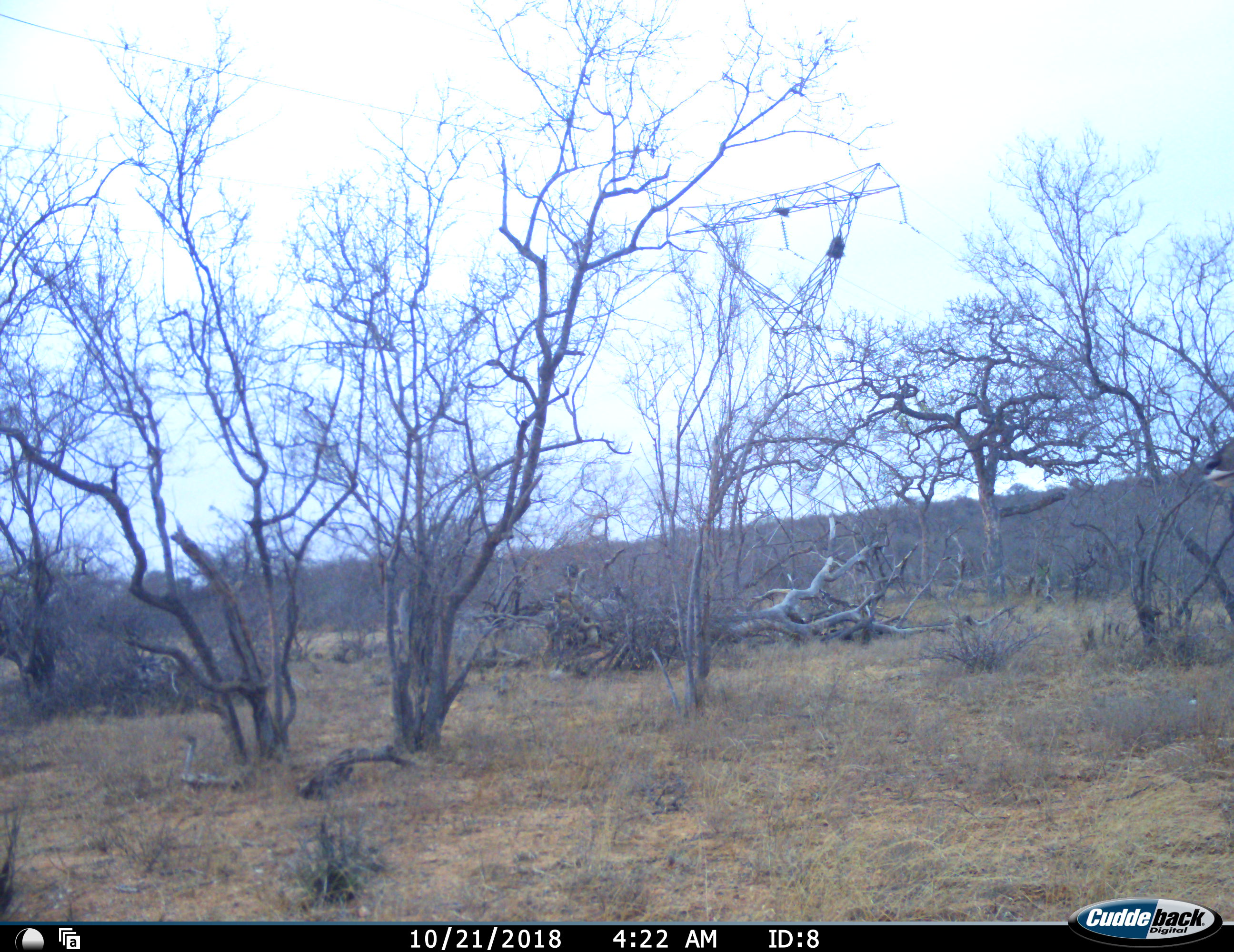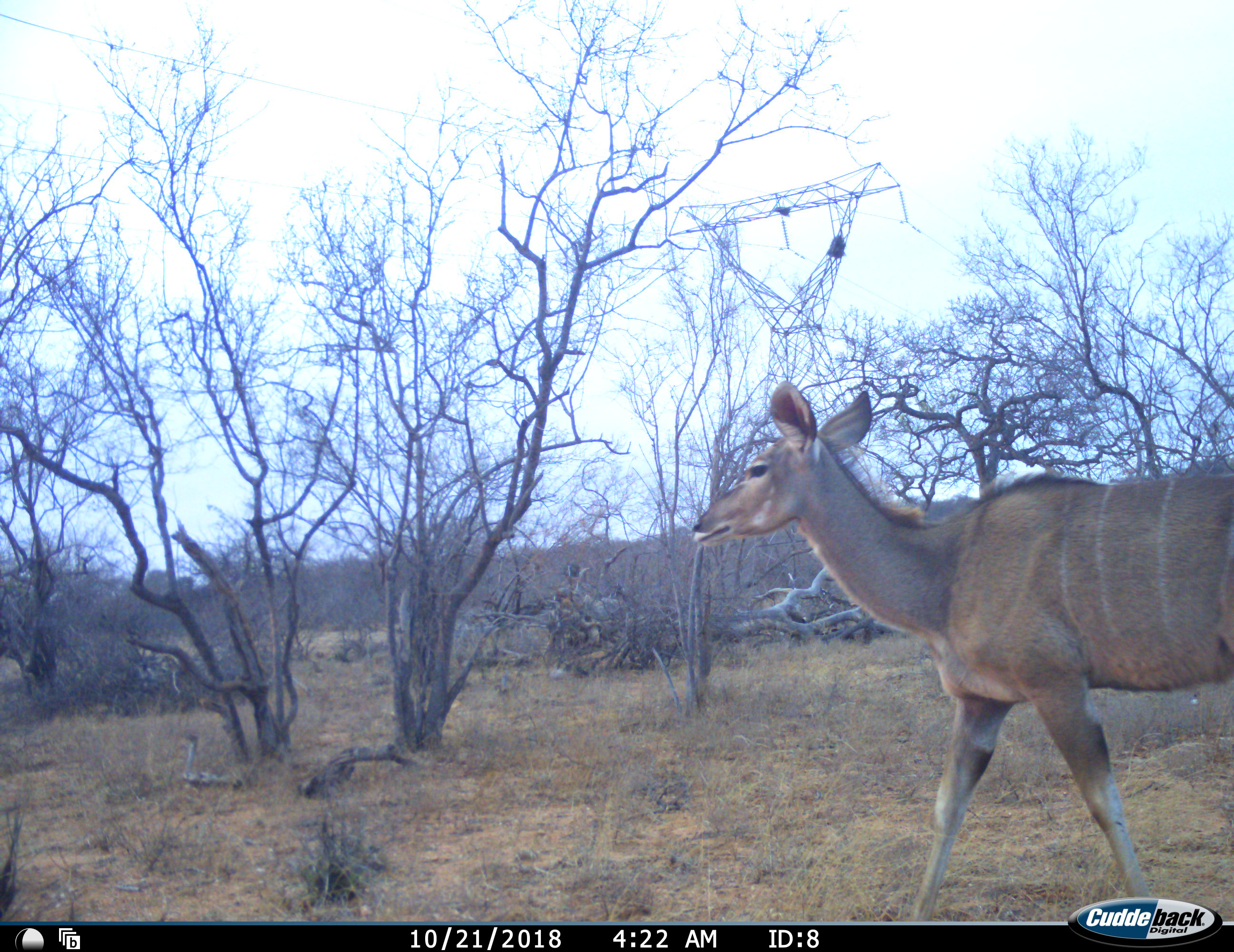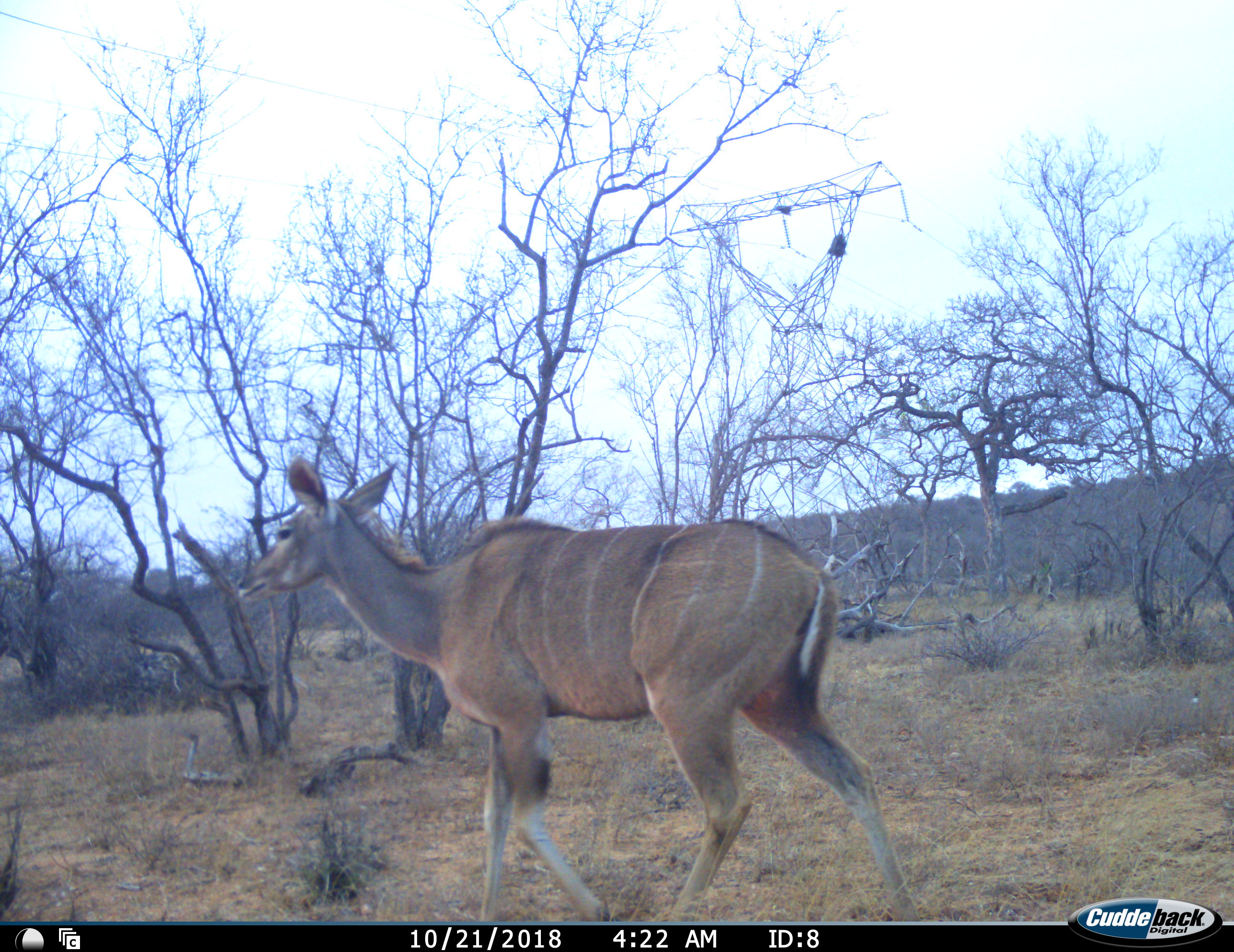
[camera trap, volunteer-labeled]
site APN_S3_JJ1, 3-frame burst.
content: unidentified animal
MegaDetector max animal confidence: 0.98